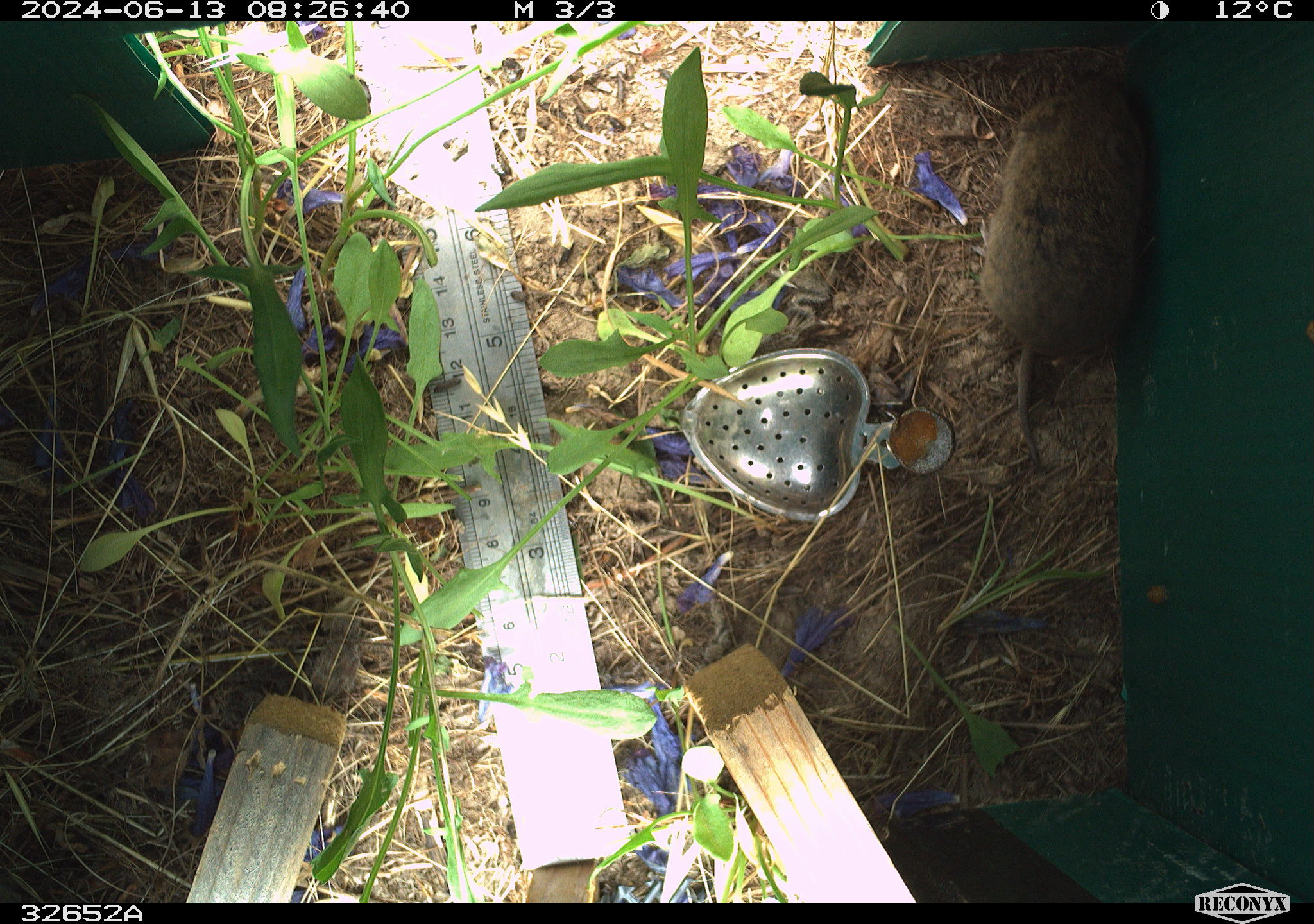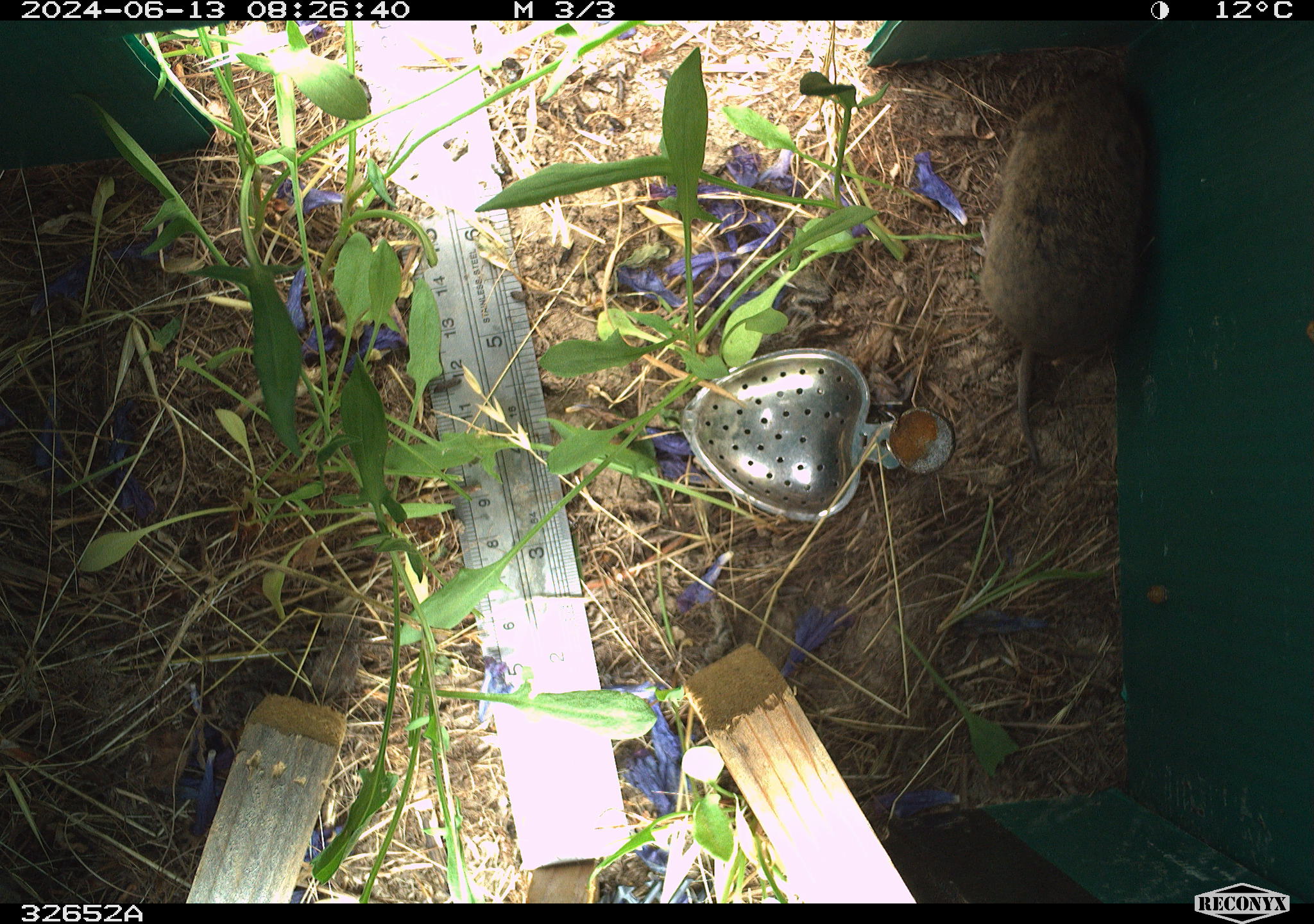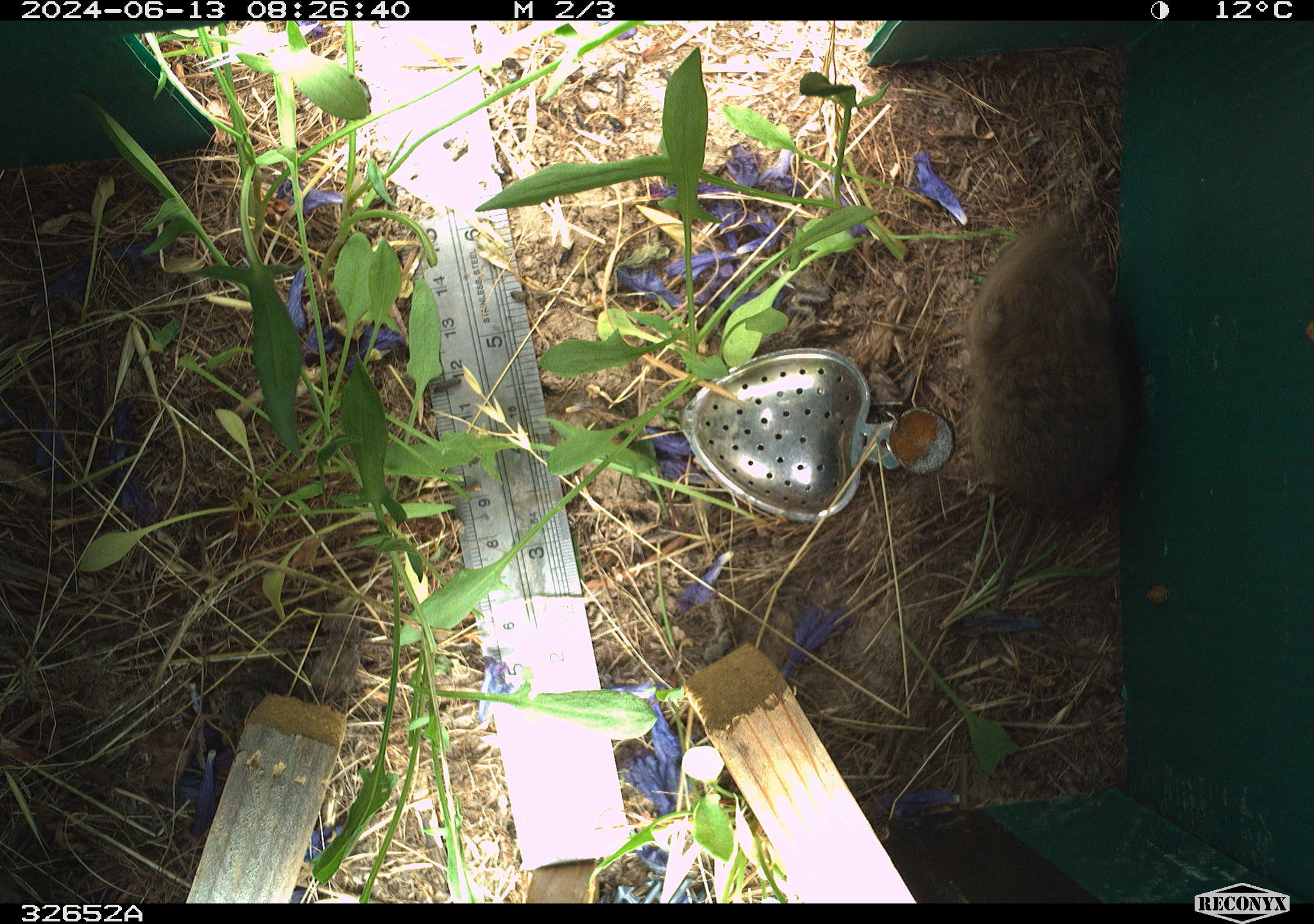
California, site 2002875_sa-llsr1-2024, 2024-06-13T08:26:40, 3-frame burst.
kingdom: Animalia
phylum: Chordata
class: Mammalia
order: Rodentia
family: Cricetidae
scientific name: Arvicolinae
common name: voles, lemmings, and muskrats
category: arvicolinae subfamily